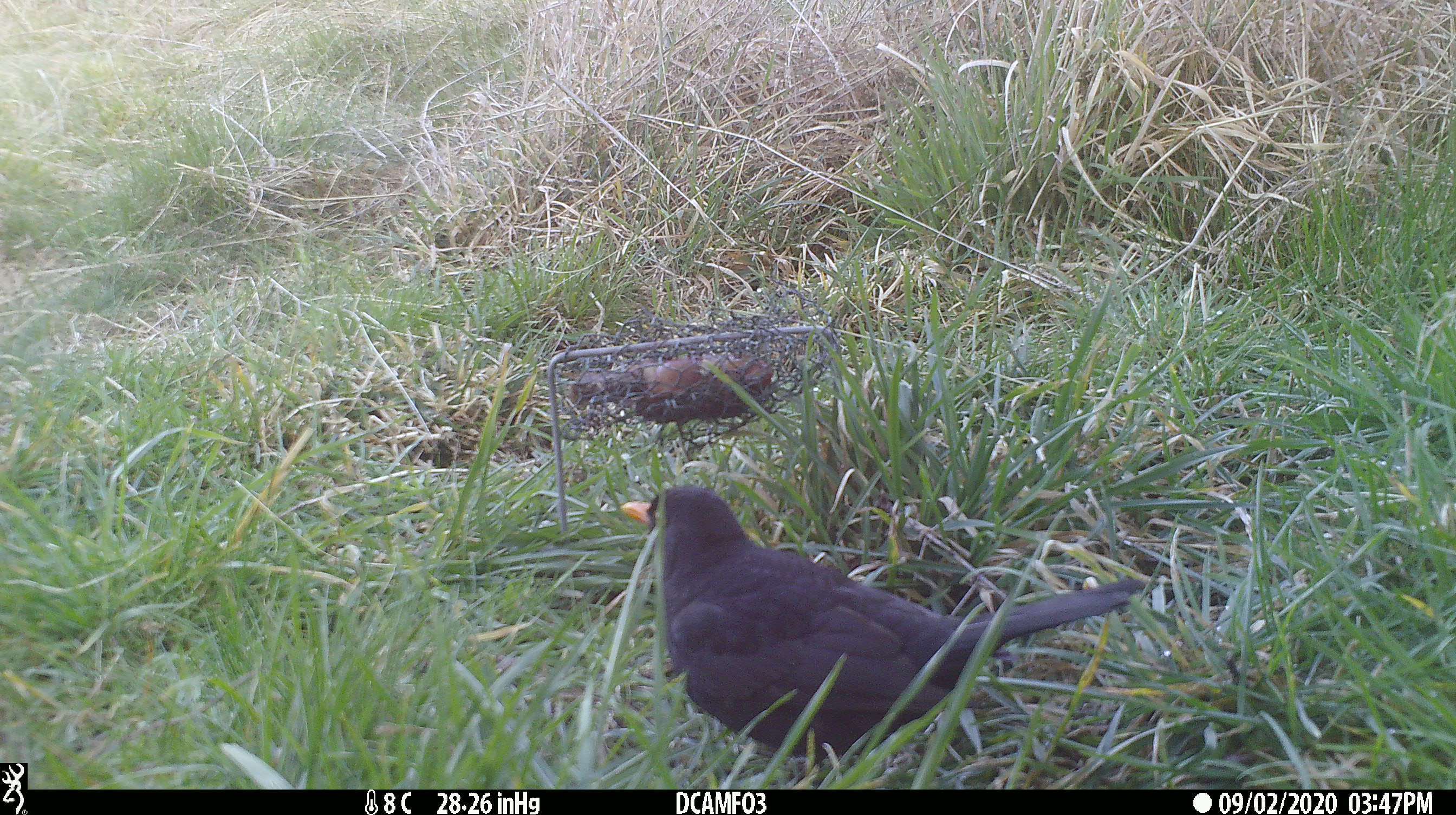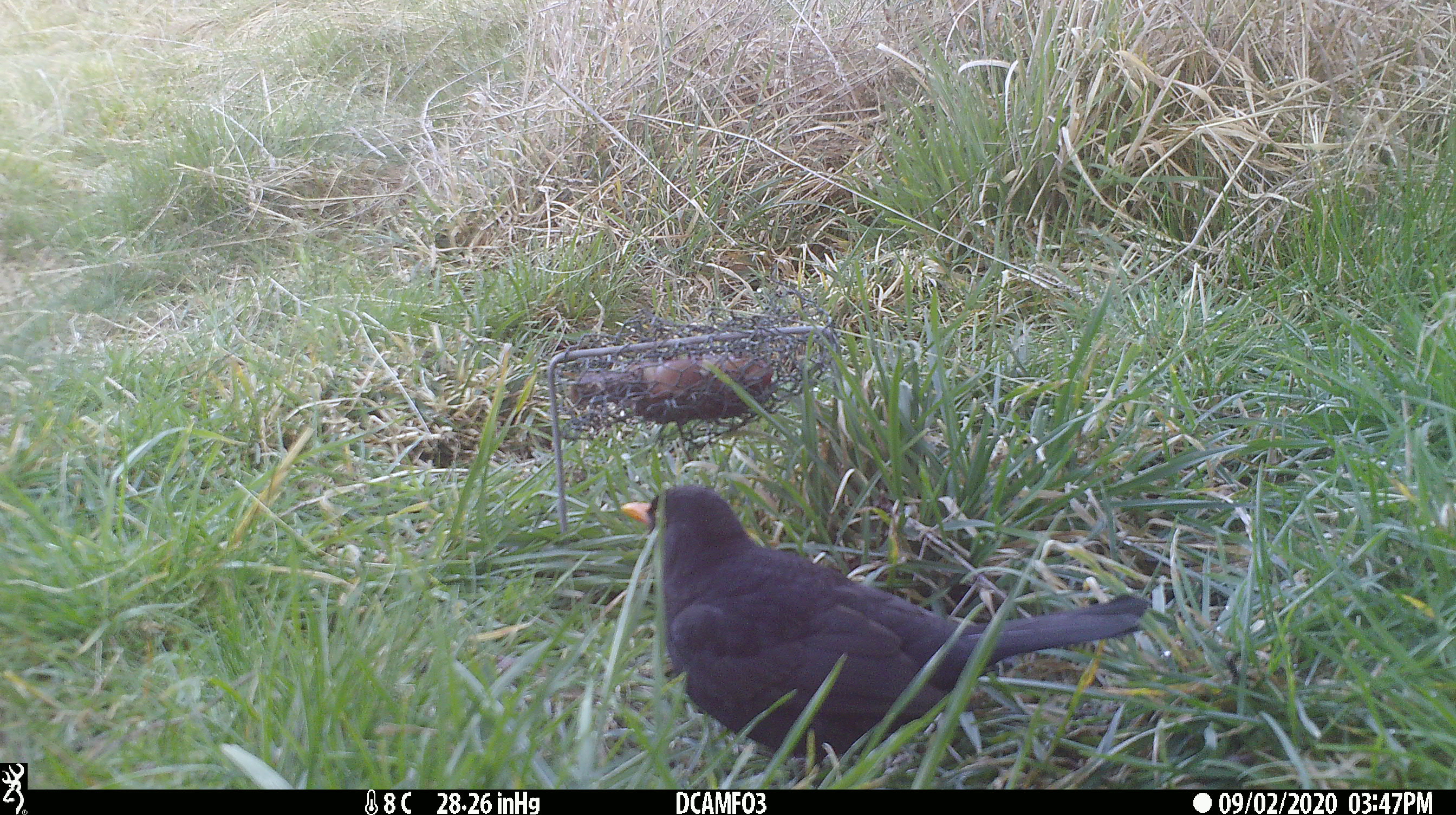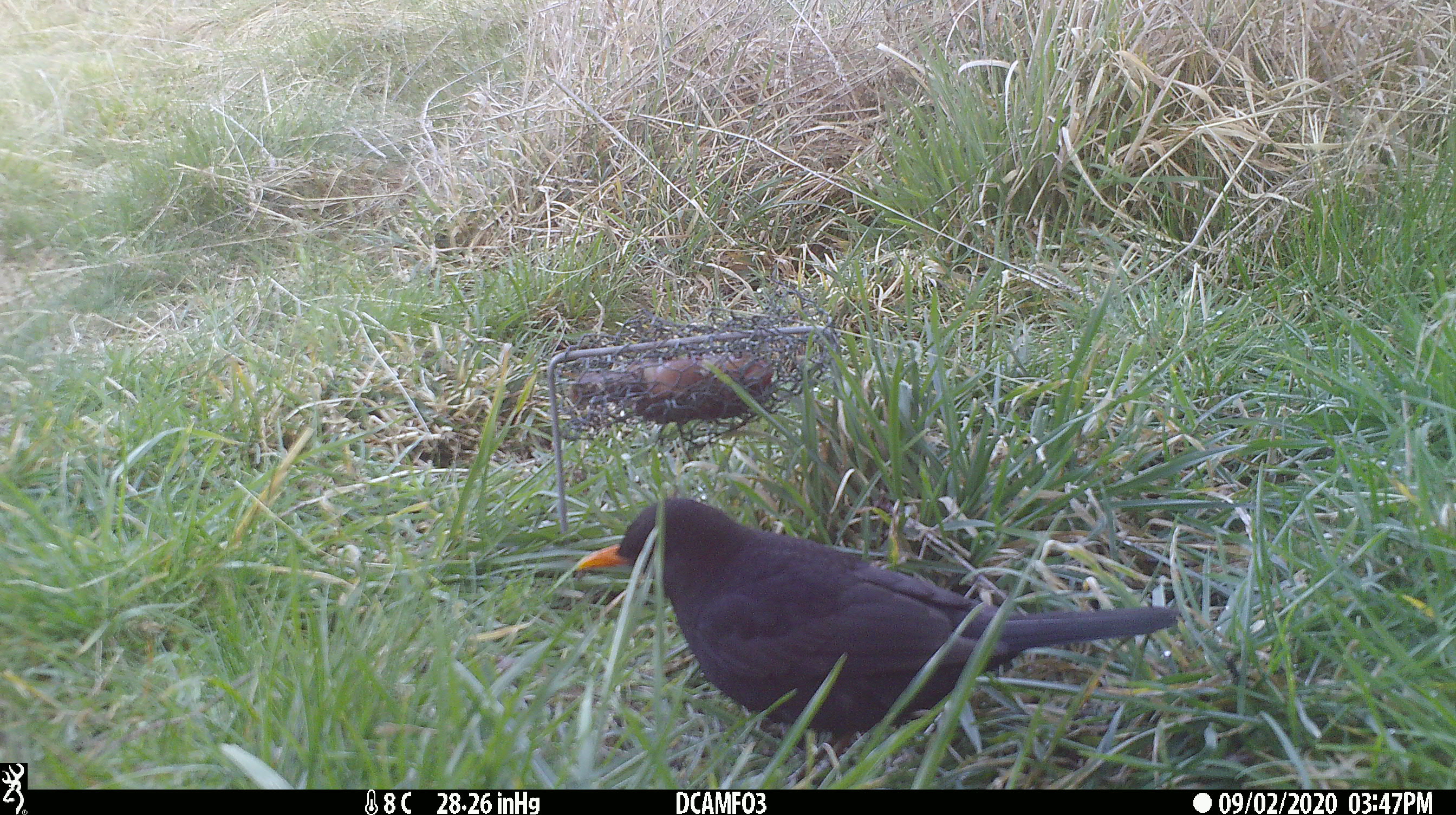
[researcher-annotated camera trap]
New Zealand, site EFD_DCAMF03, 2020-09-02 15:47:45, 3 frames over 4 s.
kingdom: Animalia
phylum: Chordata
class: Aves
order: Passeriformes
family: Turdidae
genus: Turdus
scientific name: Turdus merula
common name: eurasian blackbird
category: blackbird